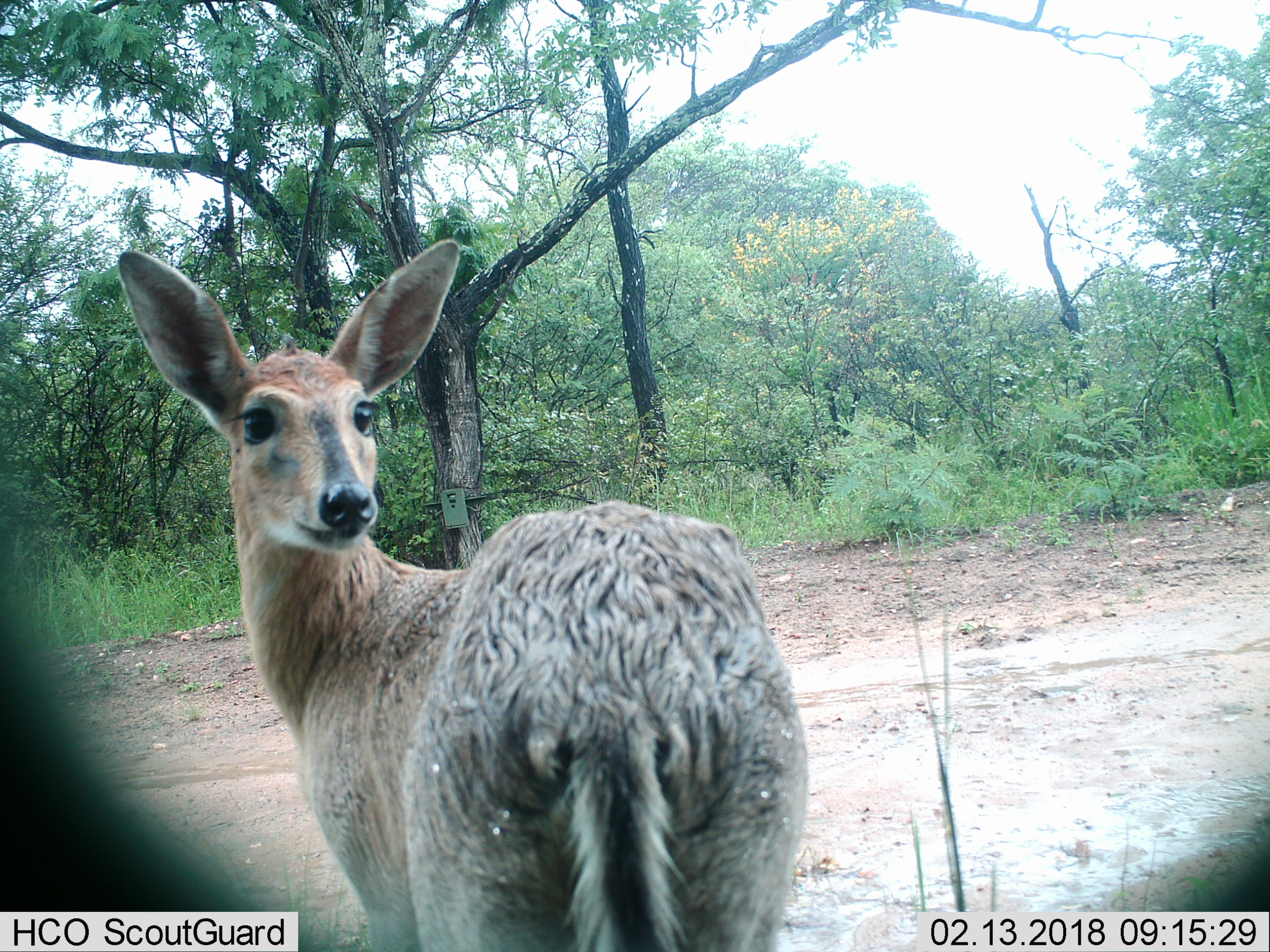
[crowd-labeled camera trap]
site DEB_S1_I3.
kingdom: Animalia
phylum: Chordata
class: Mammalia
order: Artiodactyla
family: Bovidae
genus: Sylvicapra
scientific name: Sylvicapra grimmia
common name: common duiker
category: duikercommongrey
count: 1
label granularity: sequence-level